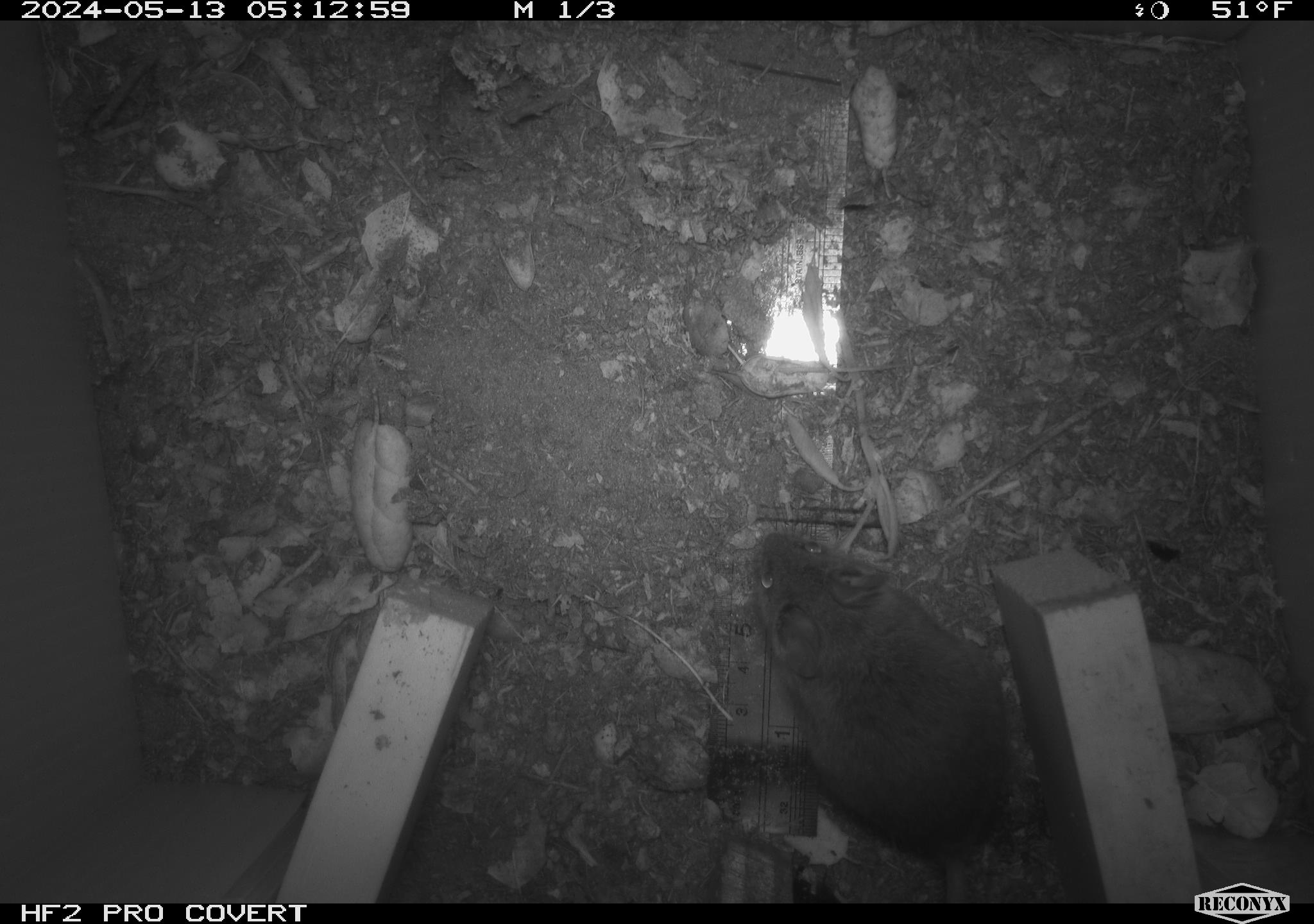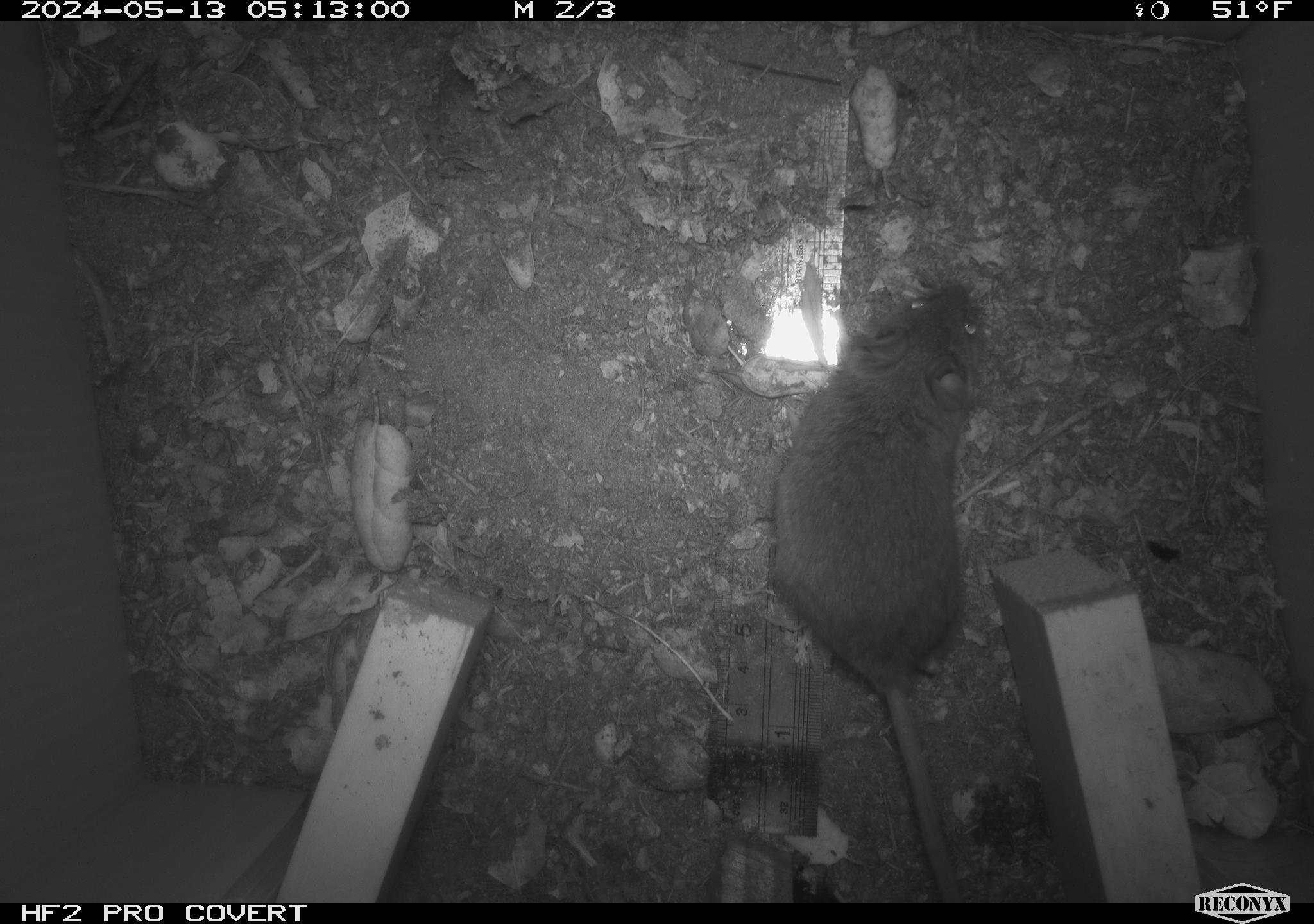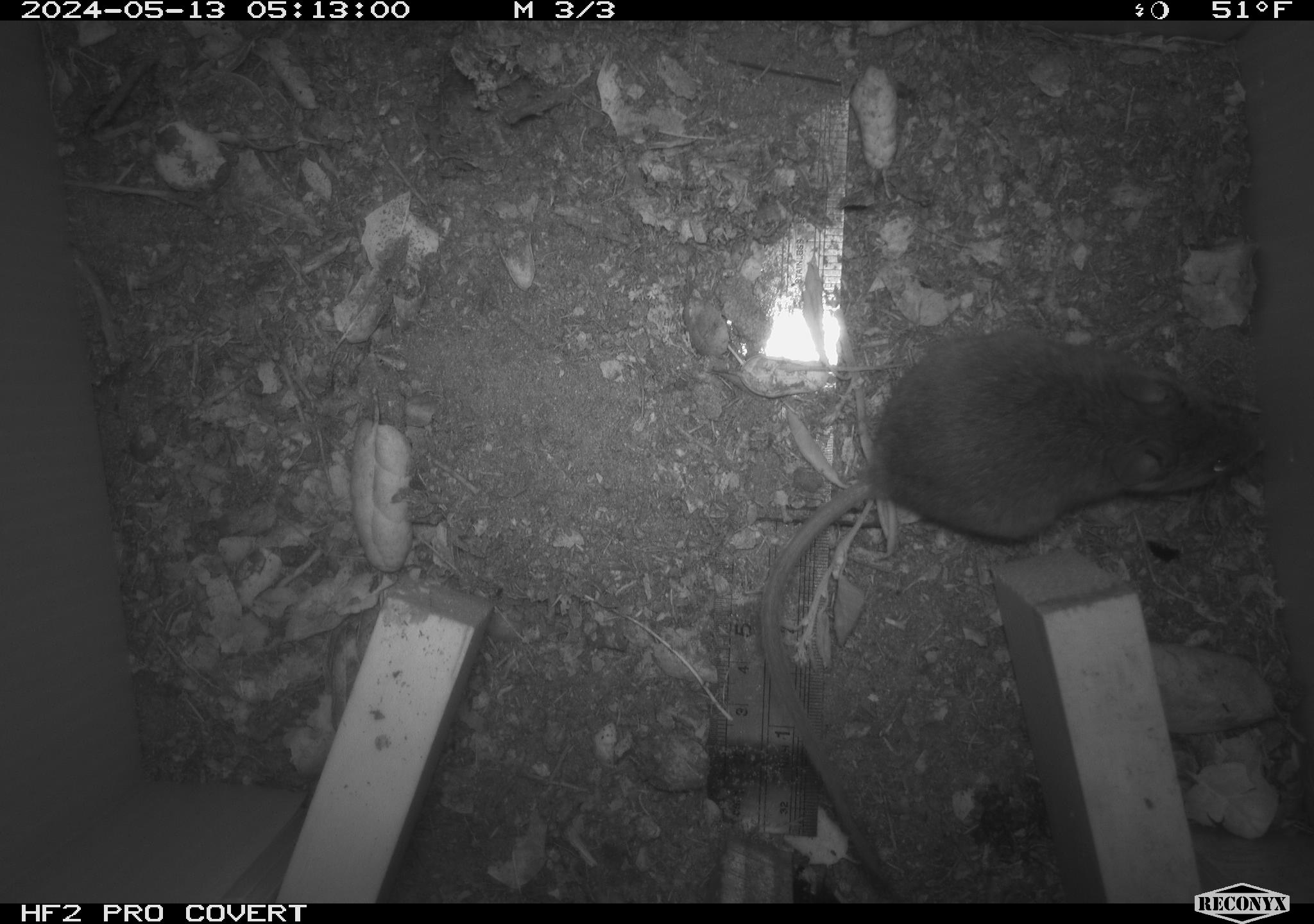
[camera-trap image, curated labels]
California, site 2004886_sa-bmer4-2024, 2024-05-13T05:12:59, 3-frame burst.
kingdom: Animalia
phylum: Chordata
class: Mammalia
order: Rodentia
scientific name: Rodentia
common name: mouse species